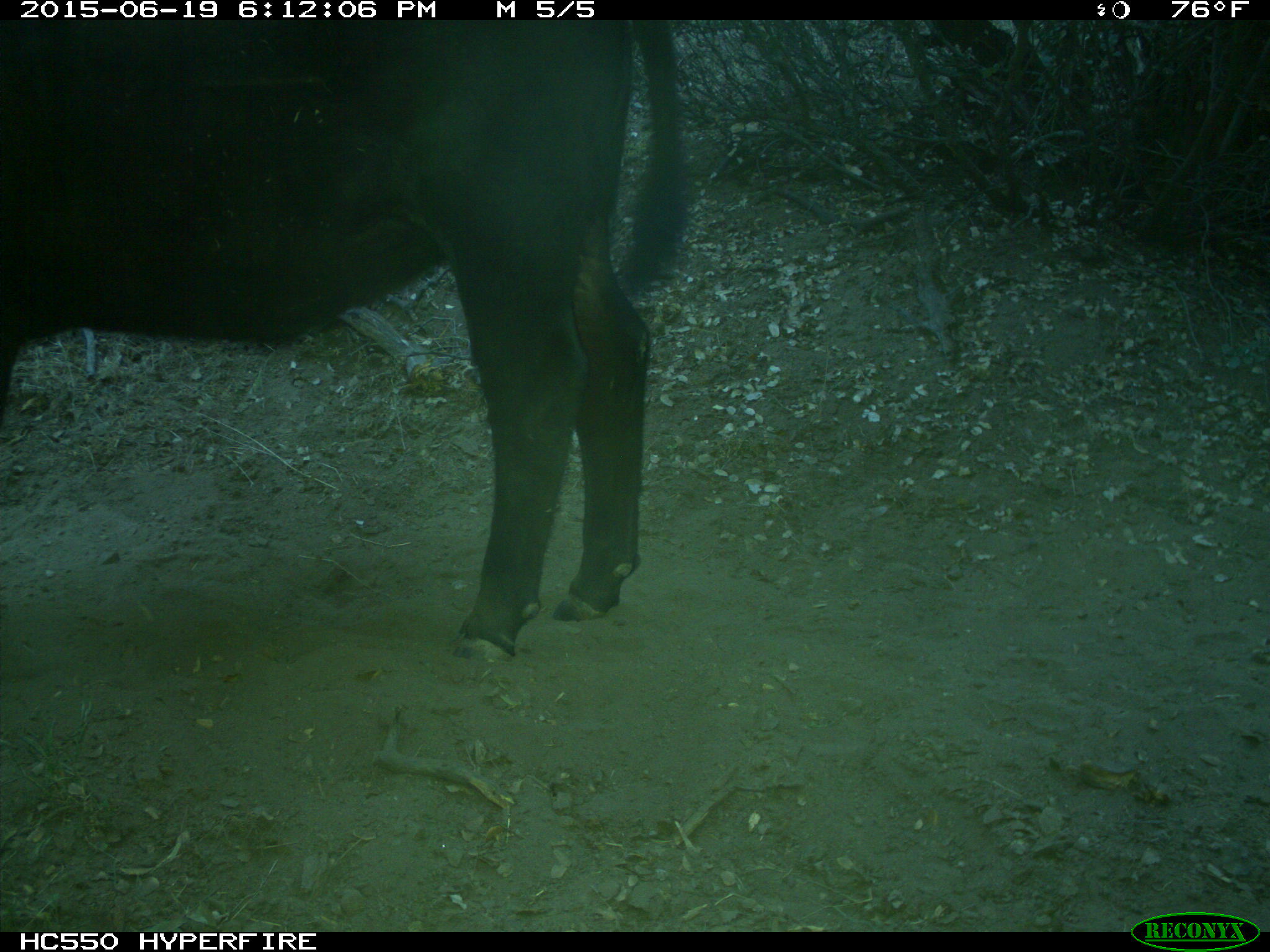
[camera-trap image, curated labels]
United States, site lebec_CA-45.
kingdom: Animalia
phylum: Chordata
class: Mammalia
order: Artiodactyla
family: Bovidae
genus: Bos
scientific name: Bos taurus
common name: domestic cow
Bos taurus (domestic cow).